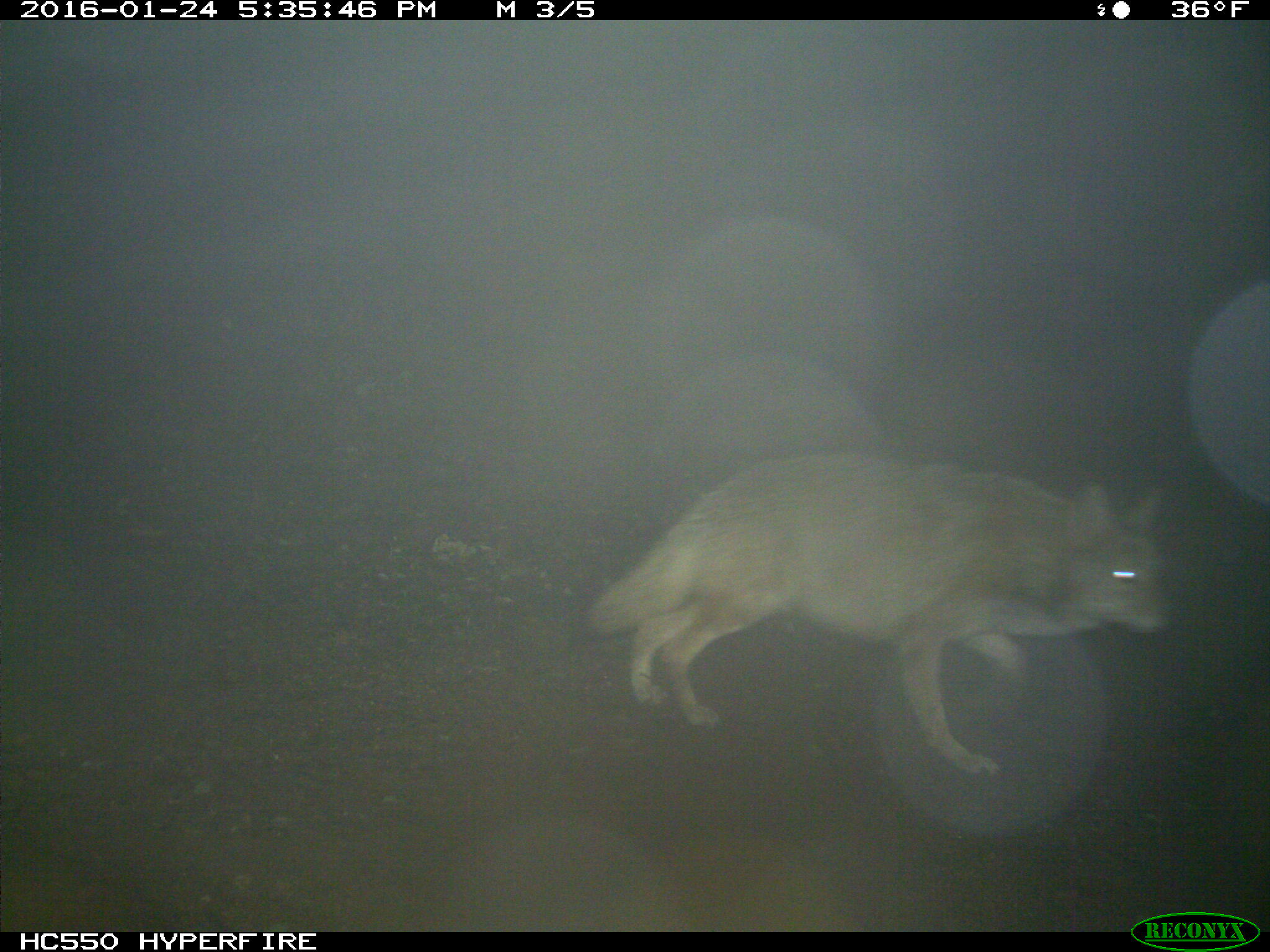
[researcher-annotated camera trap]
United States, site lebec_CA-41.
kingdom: Animalia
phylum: Chordata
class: Mammalia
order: Carnivora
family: Canidae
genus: Canis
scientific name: Canis latrans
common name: coyote